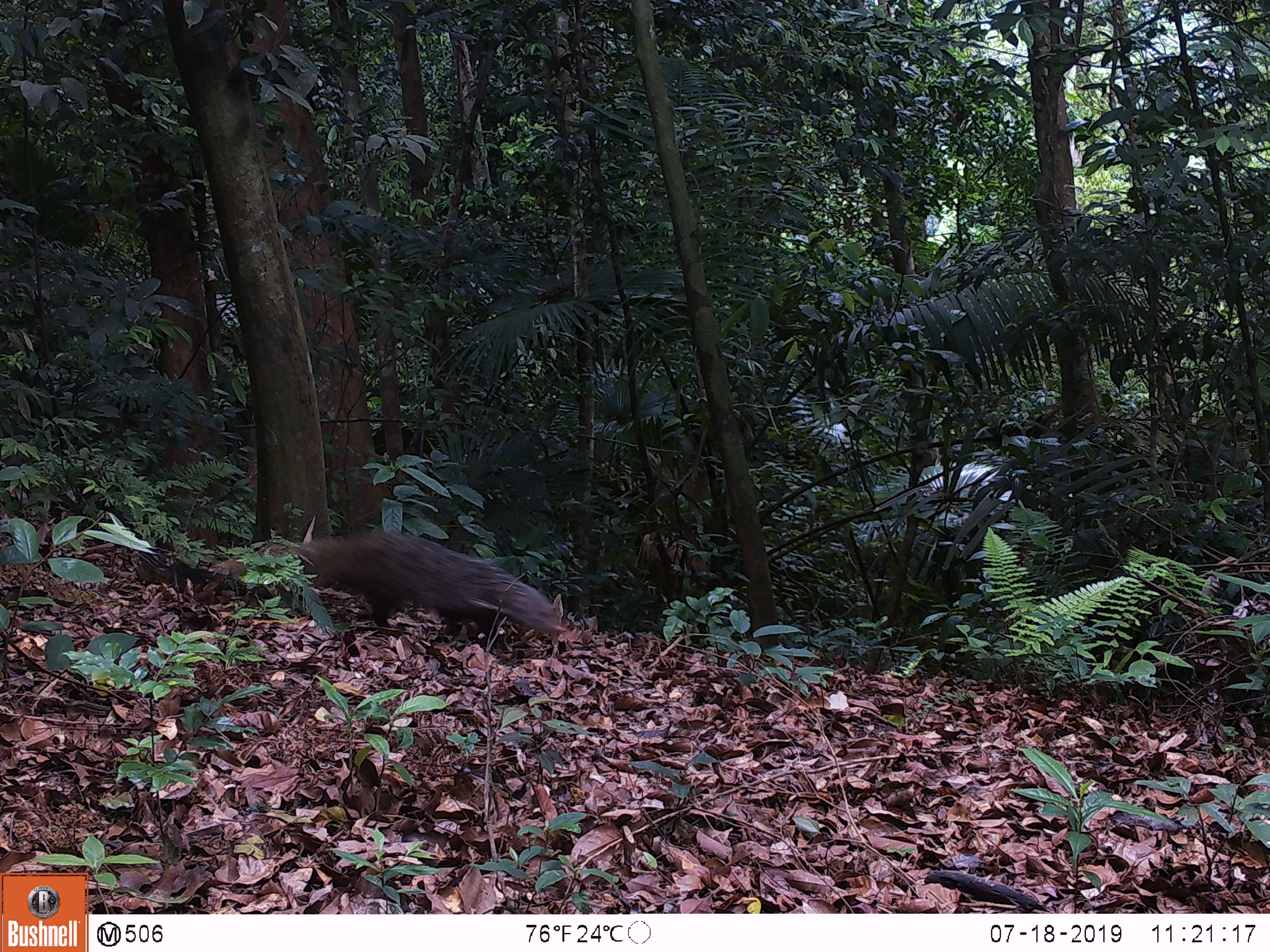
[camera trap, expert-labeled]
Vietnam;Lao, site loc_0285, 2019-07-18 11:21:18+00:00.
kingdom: Animalia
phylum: Chordata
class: Mammalia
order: Carnivora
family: Herpestidae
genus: Urva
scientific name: Urva urva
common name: crab-eating mongoose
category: crab eating mongoose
Crab eating mongoose (crab-eating mongoose) (Urva urva). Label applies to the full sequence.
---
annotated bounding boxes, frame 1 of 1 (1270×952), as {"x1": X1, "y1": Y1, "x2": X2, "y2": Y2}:
crab eating mongoose: {"x1": 222, "y1": 527, "x2": 569, "y2": 643}